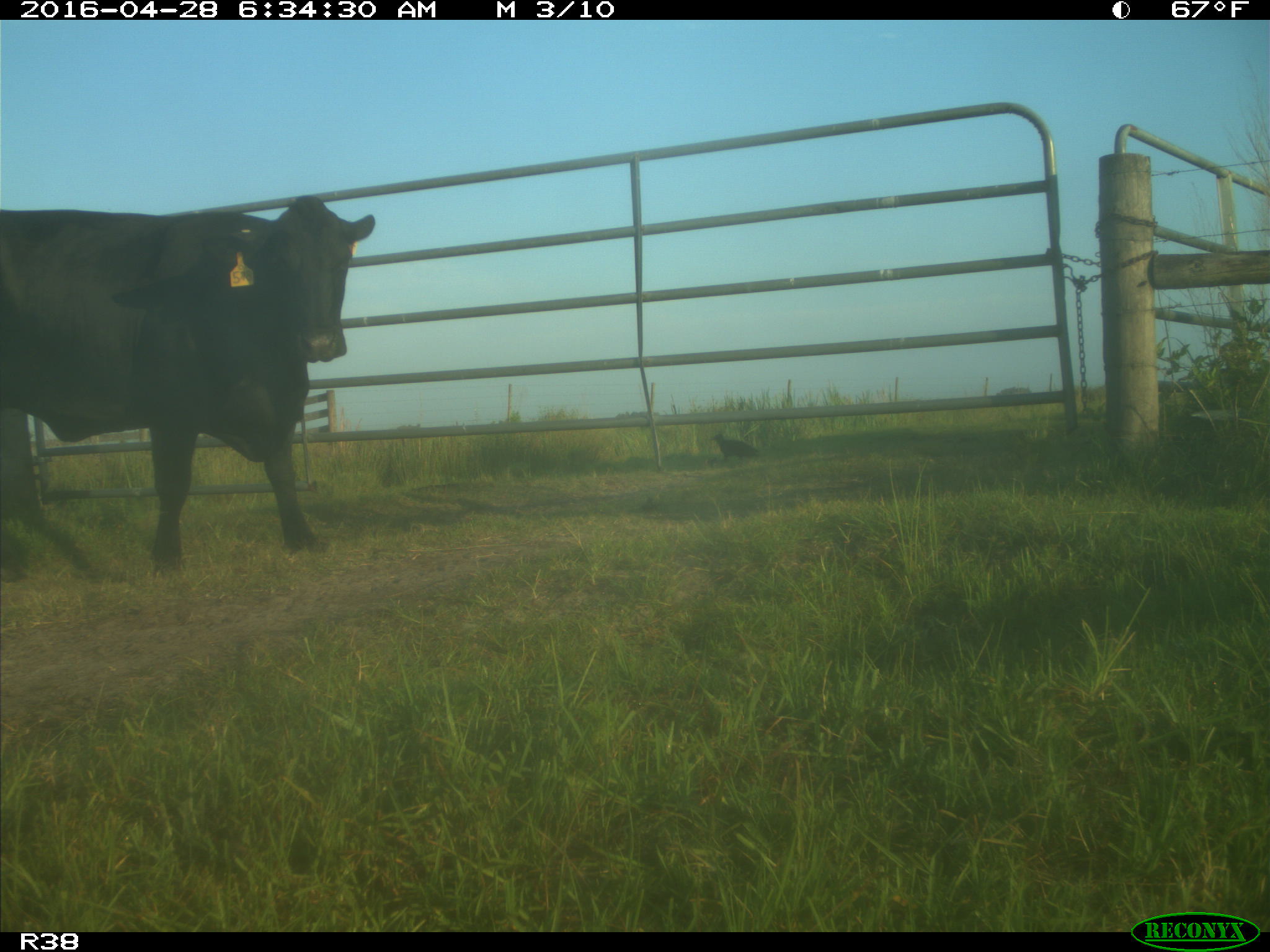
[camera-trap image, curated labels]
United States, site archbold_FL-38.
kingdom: Animalia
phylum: Chordata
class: Mammalia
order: Artiodactyla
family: Bovidae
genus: Bos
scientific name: Bos taurus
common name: domestic cow